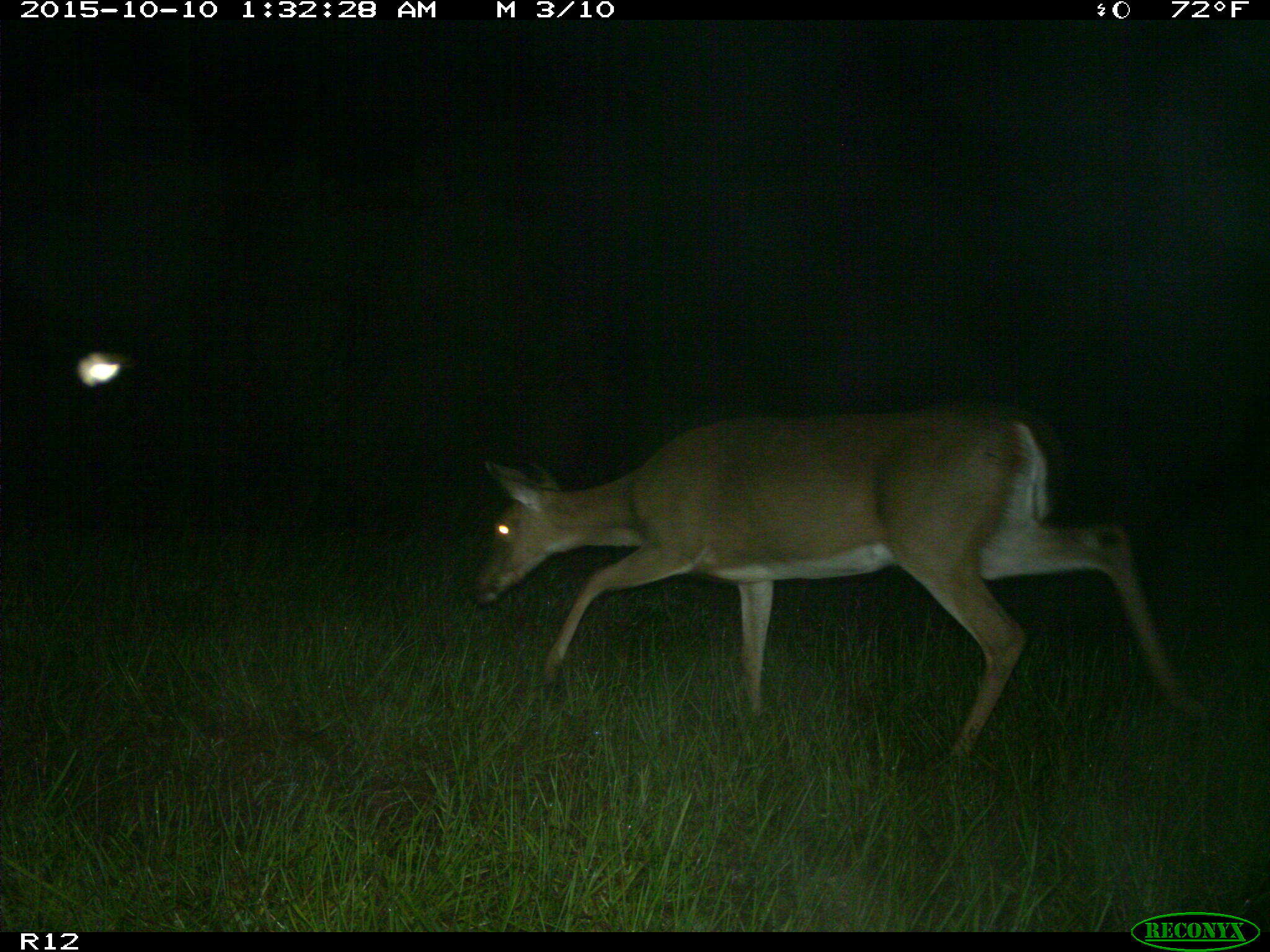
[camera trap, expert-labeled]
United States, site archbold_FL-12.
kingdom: Animalia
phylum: Chordata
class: Mammalia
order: Artiodactyla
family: Cervidae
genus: Odocoileus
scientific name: Odocoileus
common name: deer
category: unidentified deer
Unidentified deer (deer) (Odocoileus).